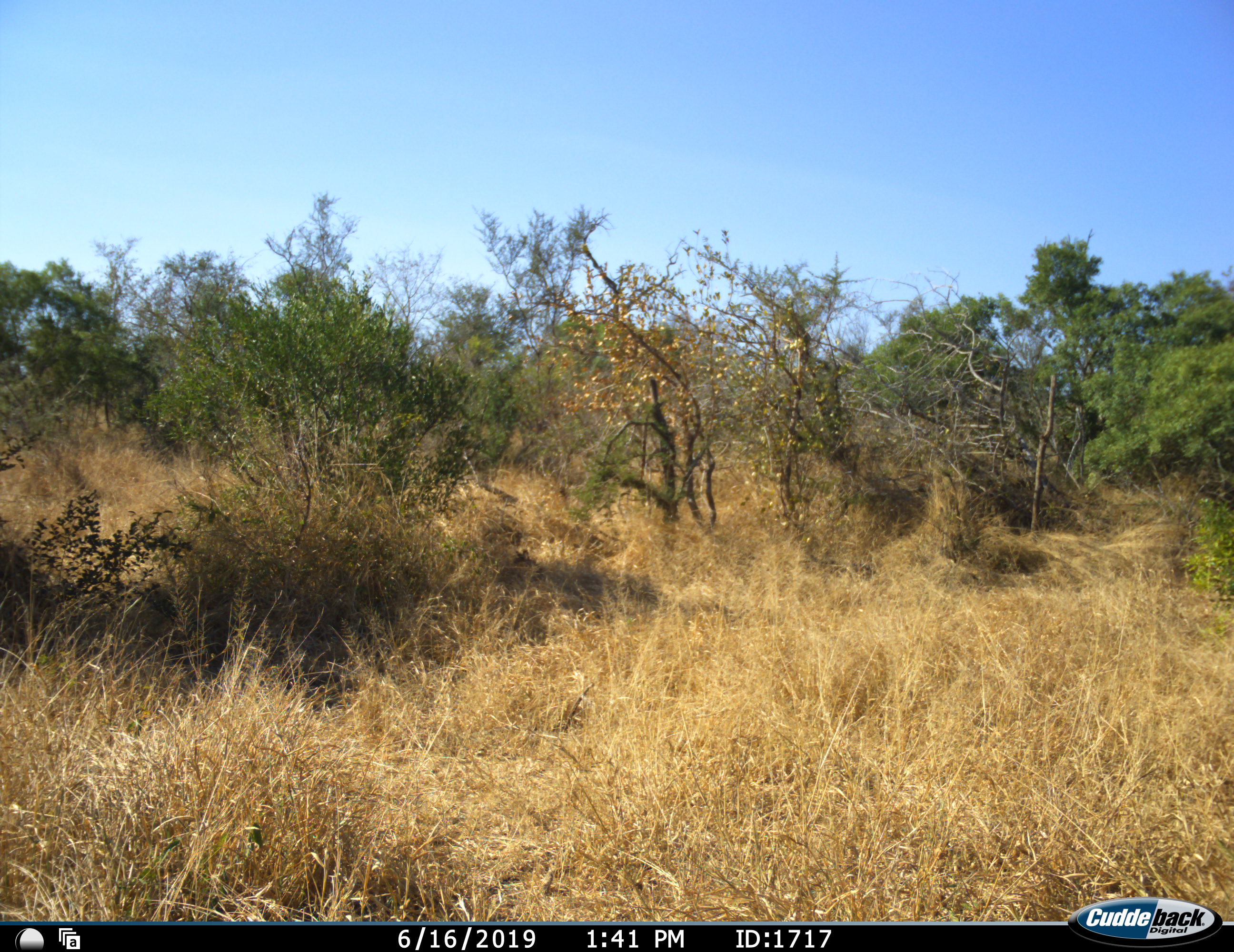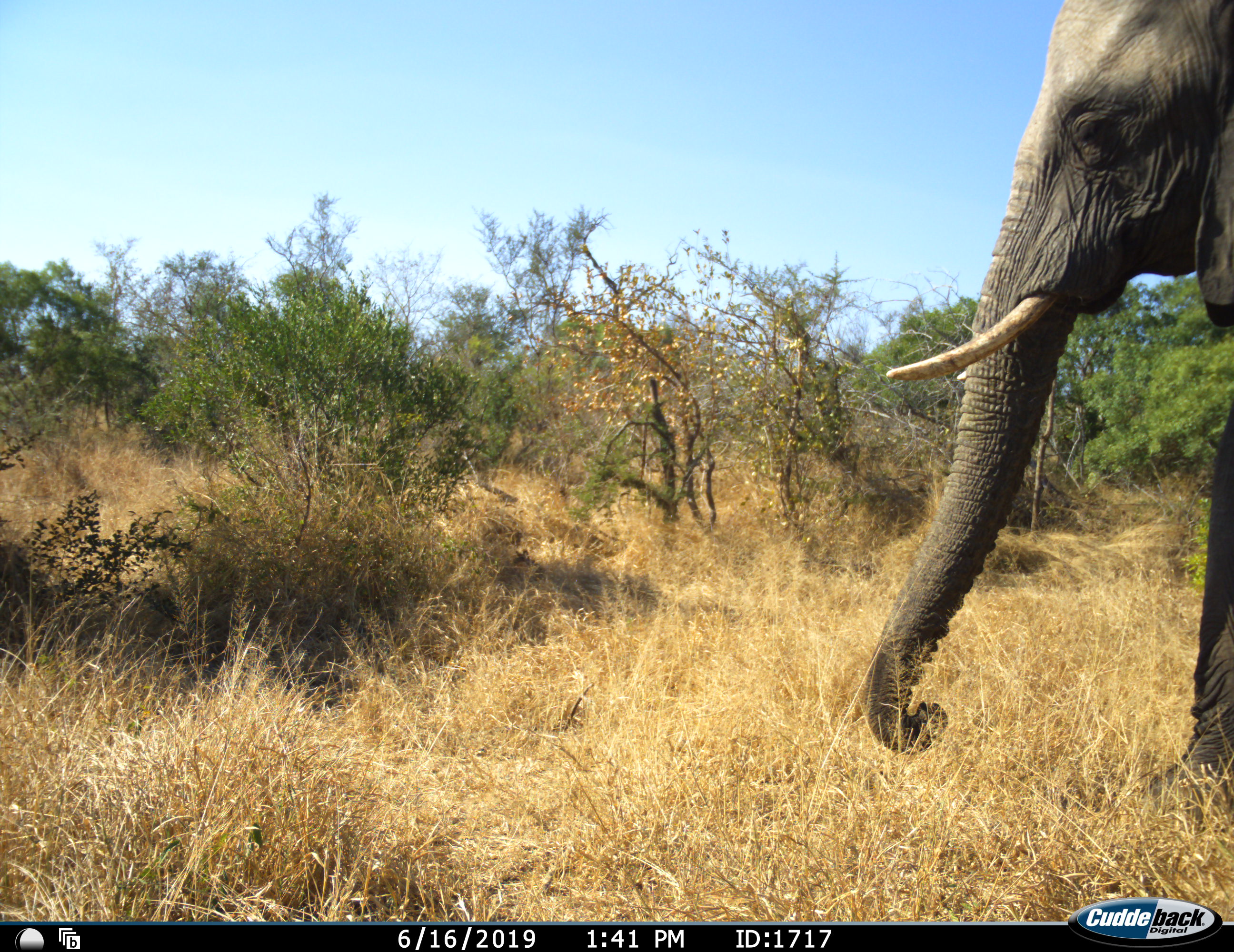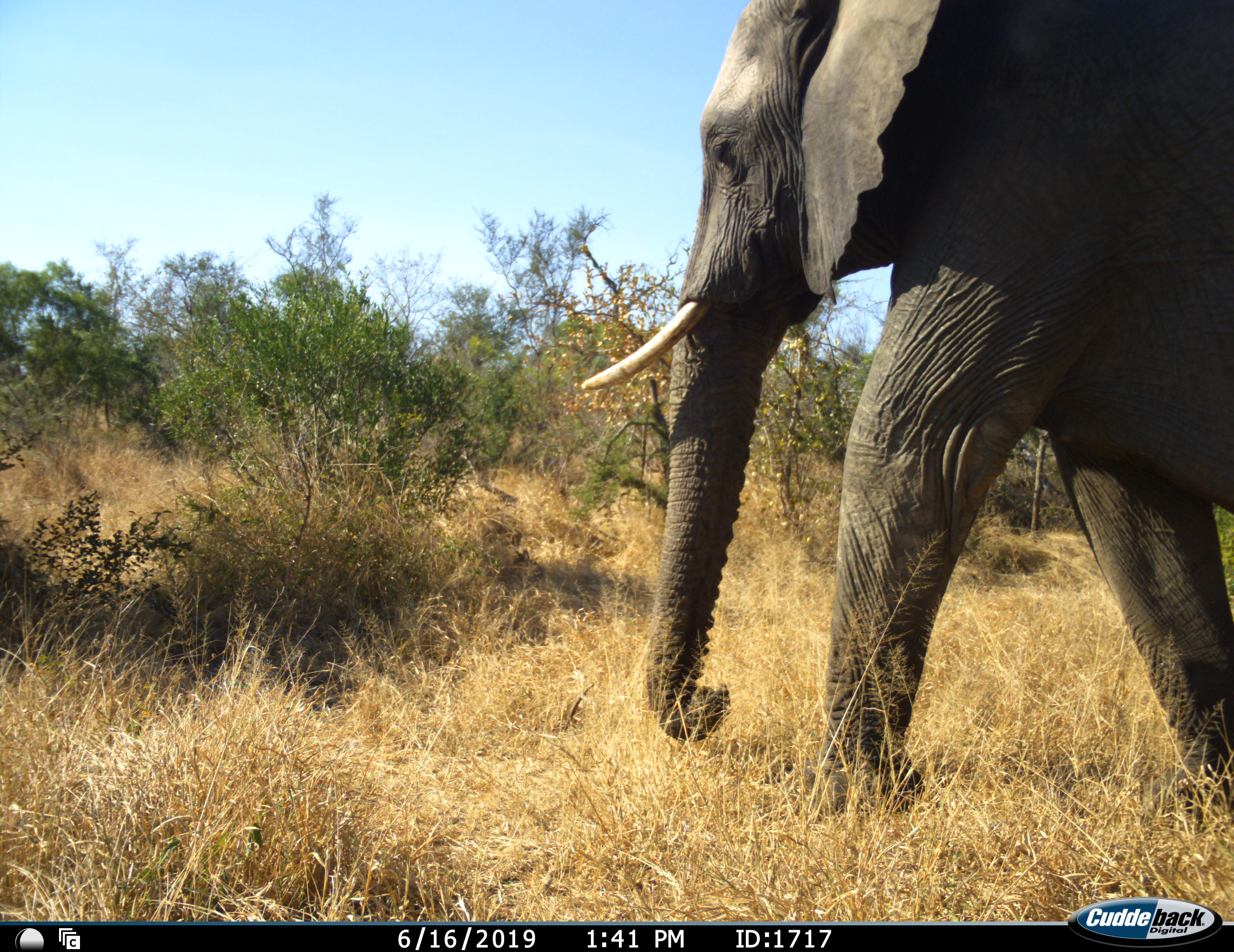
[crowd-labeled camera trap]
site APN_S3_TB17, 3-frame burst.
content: unidentified animal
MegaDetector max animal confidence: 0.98